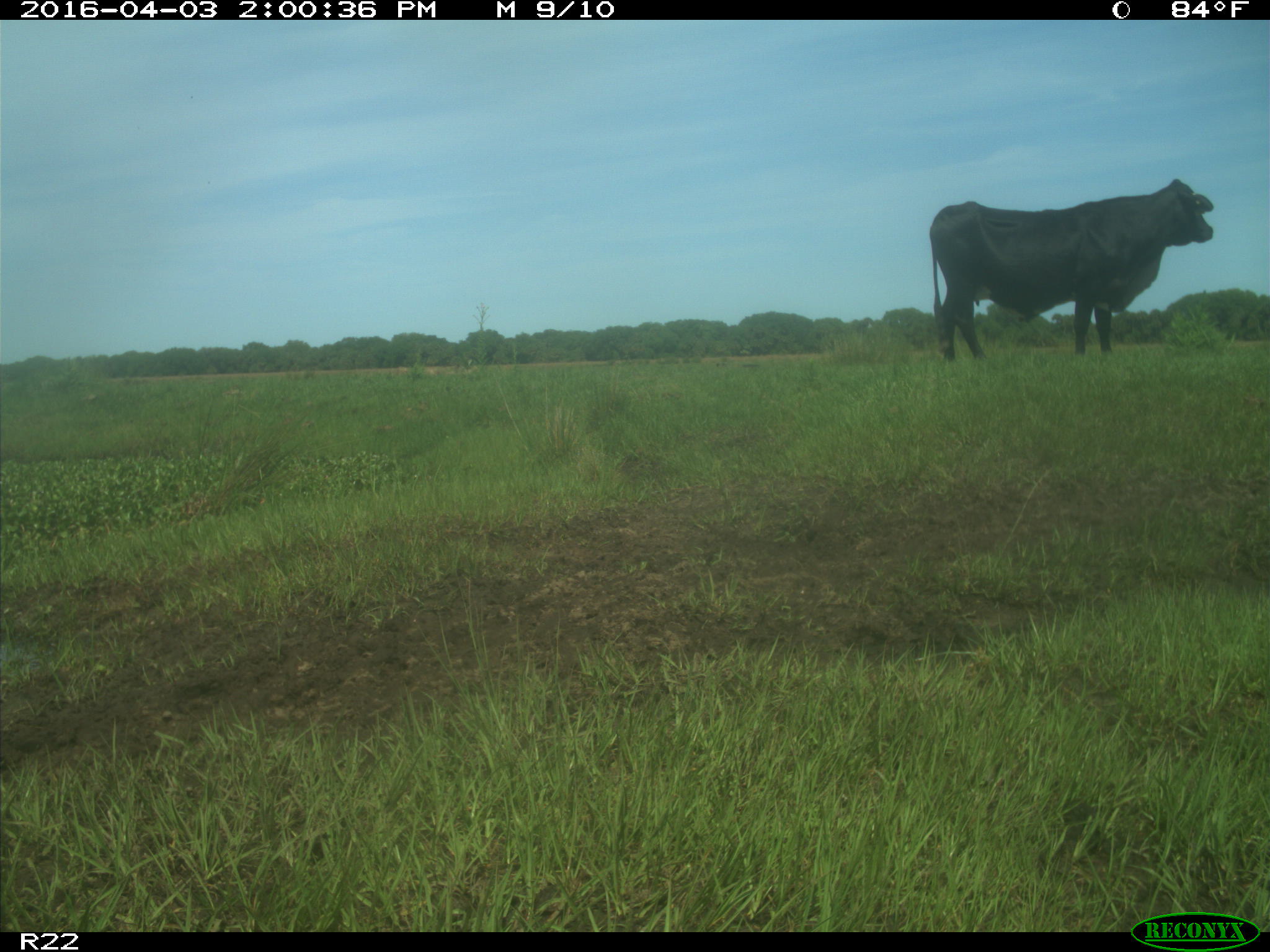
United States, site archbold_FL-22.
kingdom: Animalia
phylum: Chordata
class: Mammalia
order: Artiodactyla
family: Bovidae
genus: Bos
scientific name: Bos taurus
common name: domestic cow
Bos taurus (domestic cow).